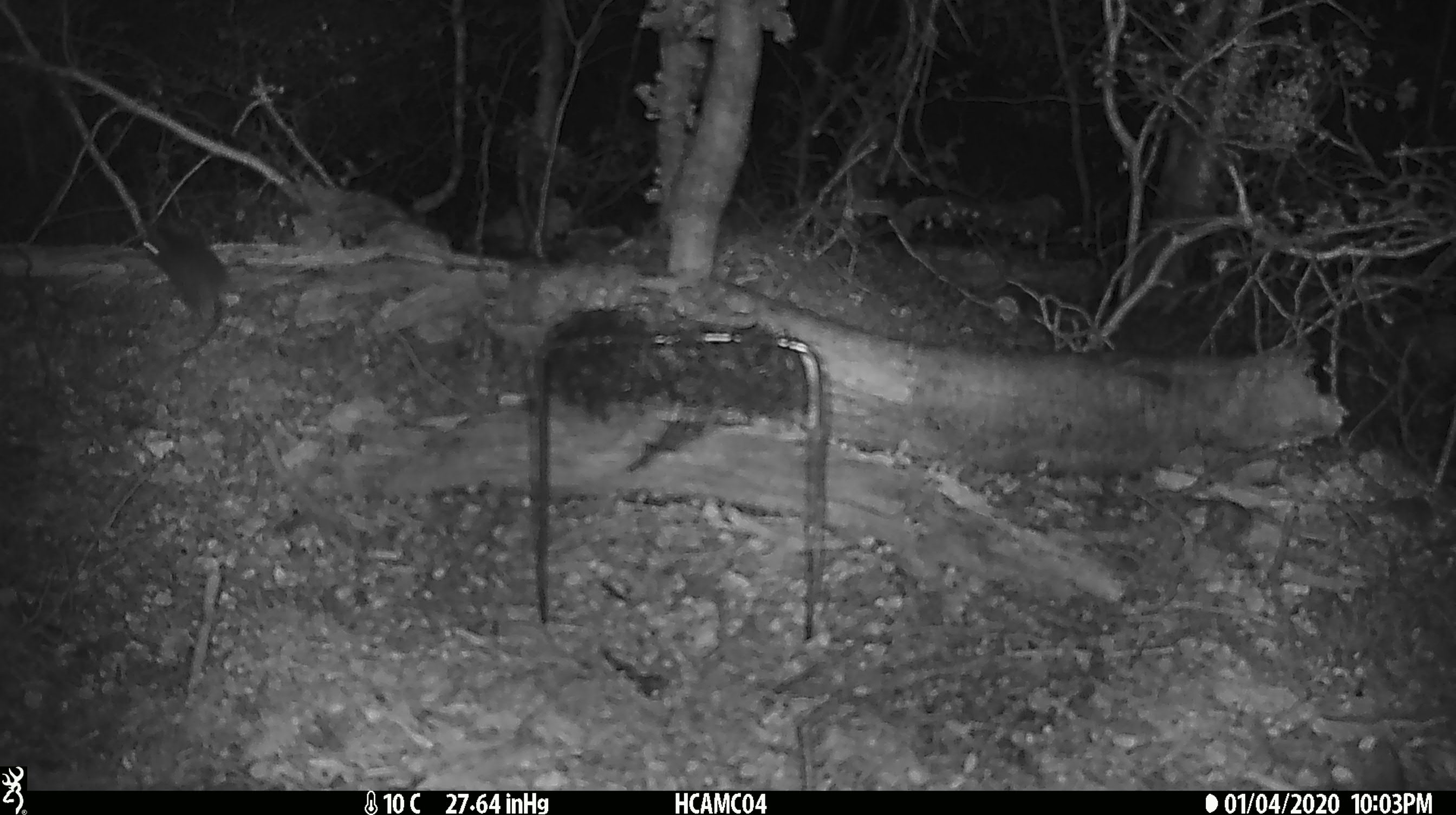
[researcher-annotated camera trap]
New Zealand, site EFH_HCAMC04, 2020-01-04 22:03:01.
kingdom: Animalia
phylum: Chordata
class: Mammalia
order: Rodentia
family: Muridae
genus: Mus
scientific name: Mus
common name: mouse